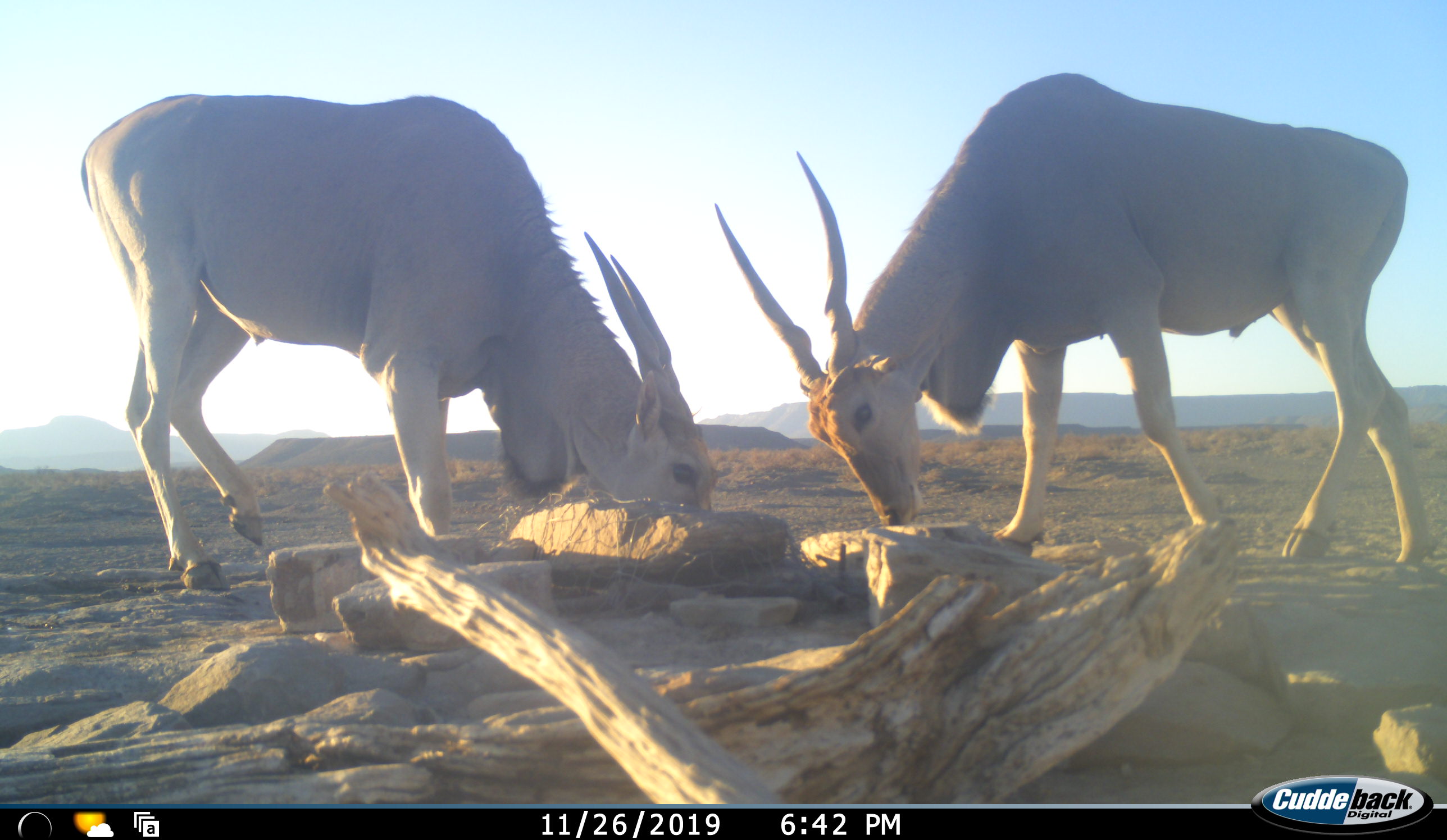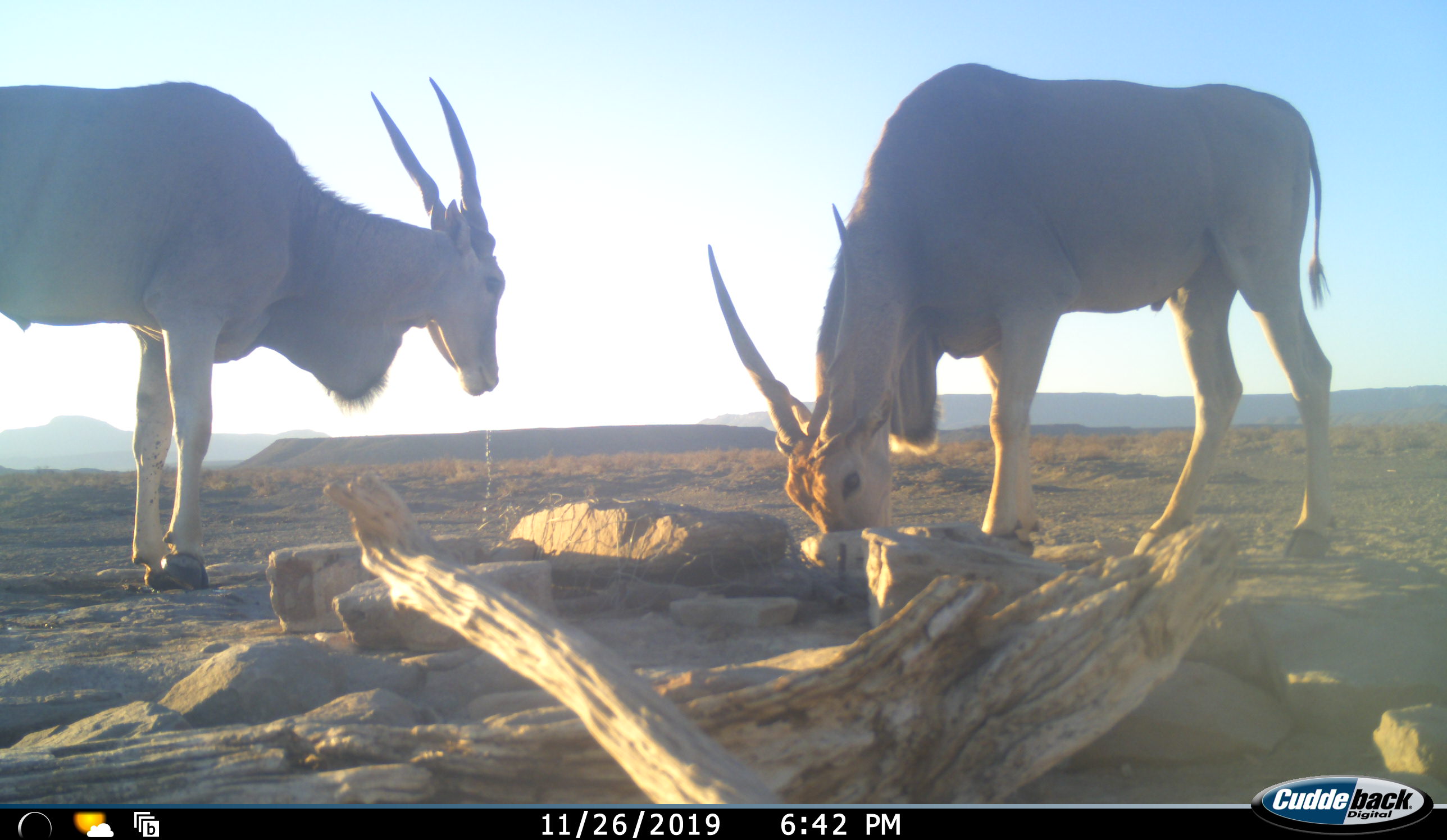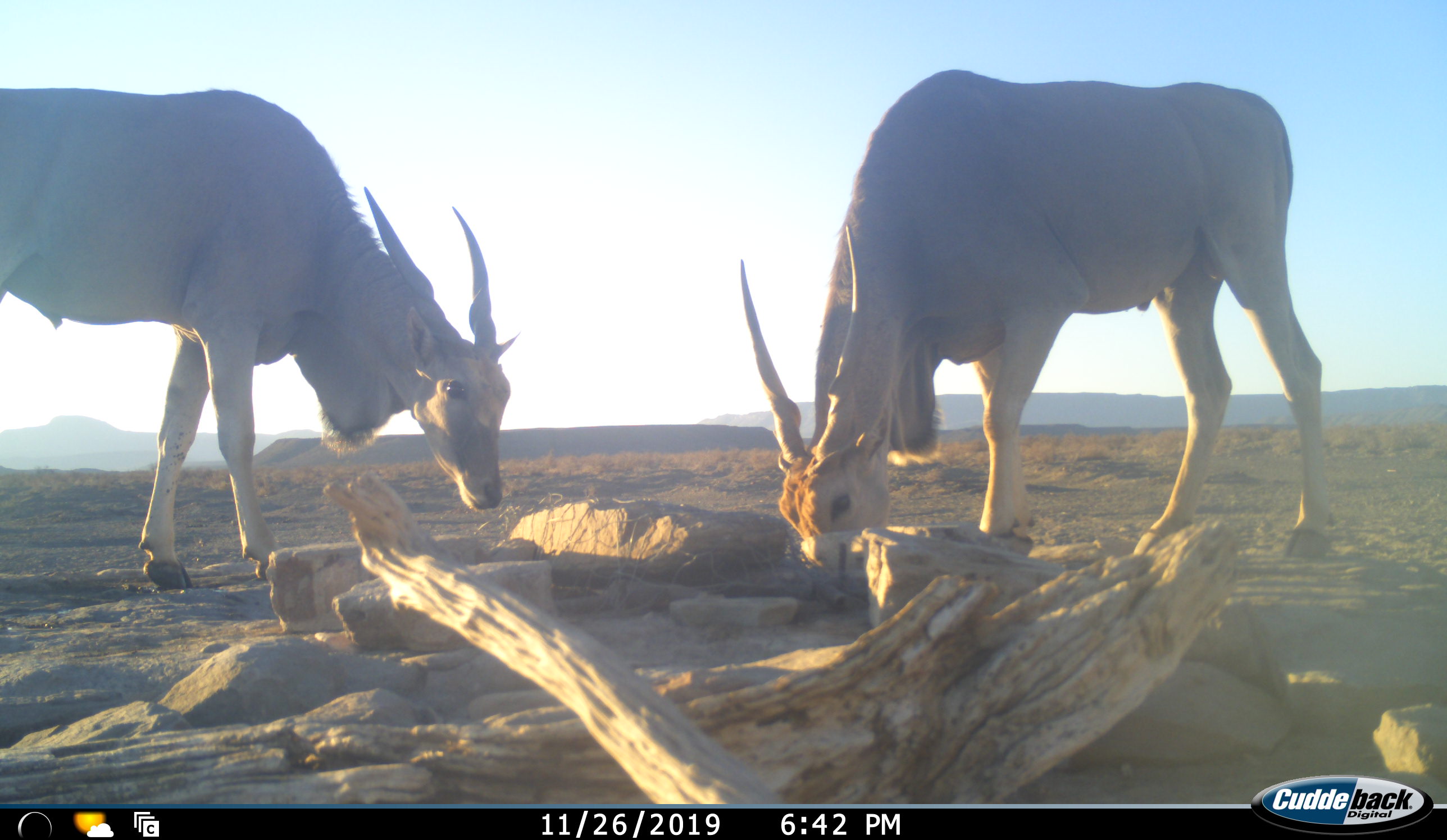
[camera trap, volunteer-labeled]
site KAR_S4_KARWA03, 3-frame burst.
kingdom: Animalia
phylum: Chordata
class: Mammalia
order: Artiodactyla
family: Bovidae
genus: Tragelaphus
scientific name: Tragelaphus oryx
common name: eland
Eland (Tragelaphus oryx), count 2. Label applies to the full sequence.